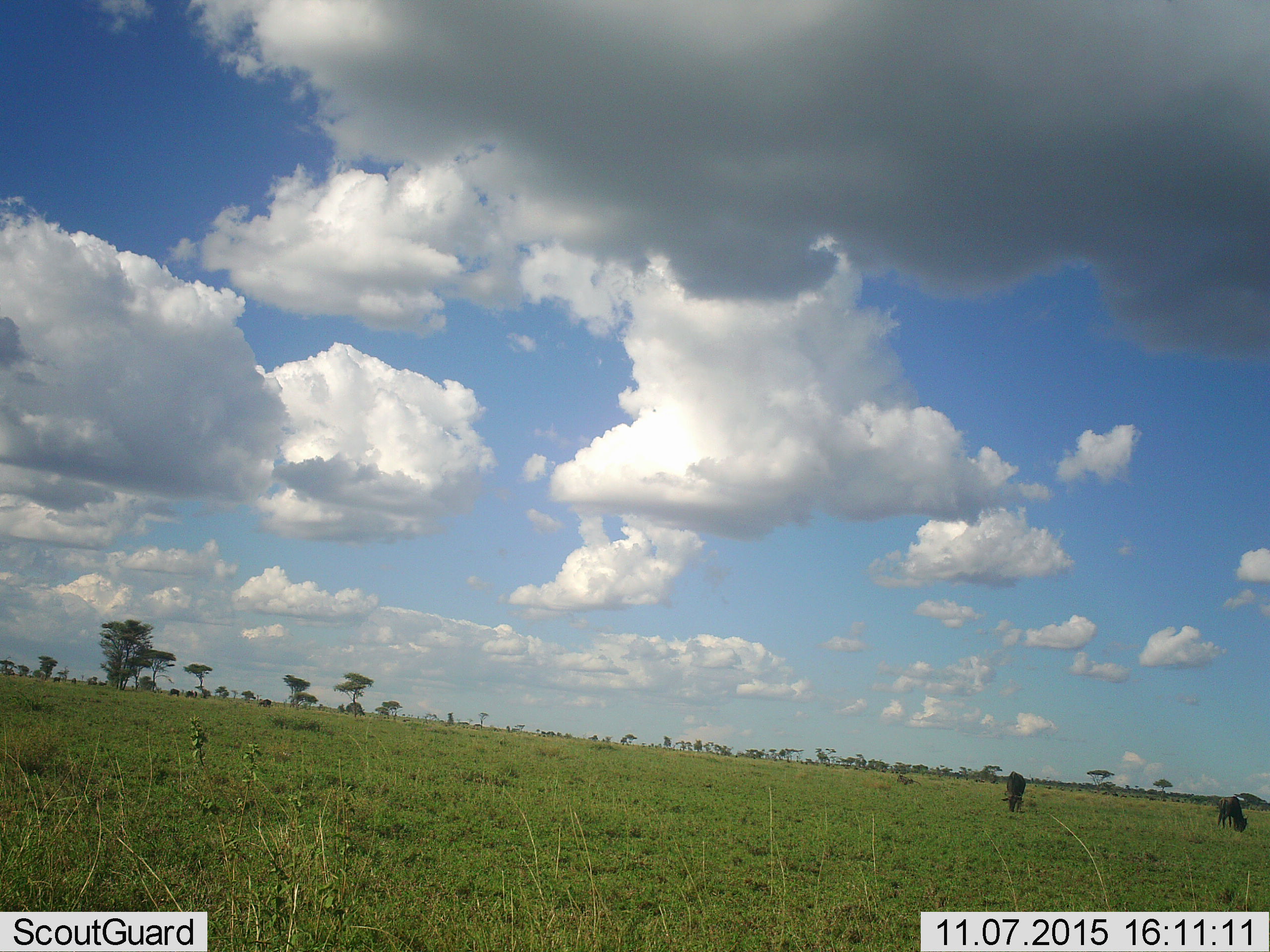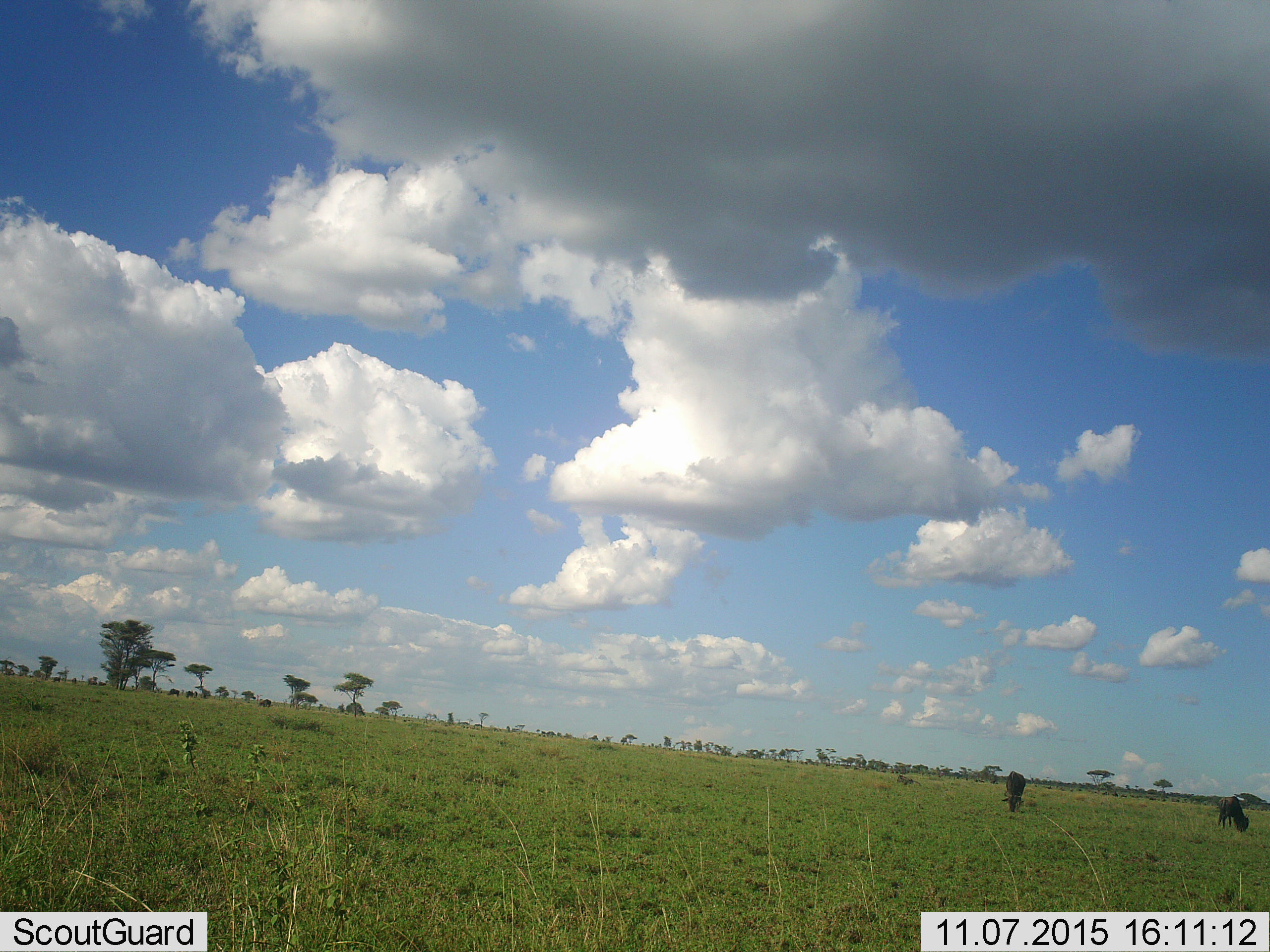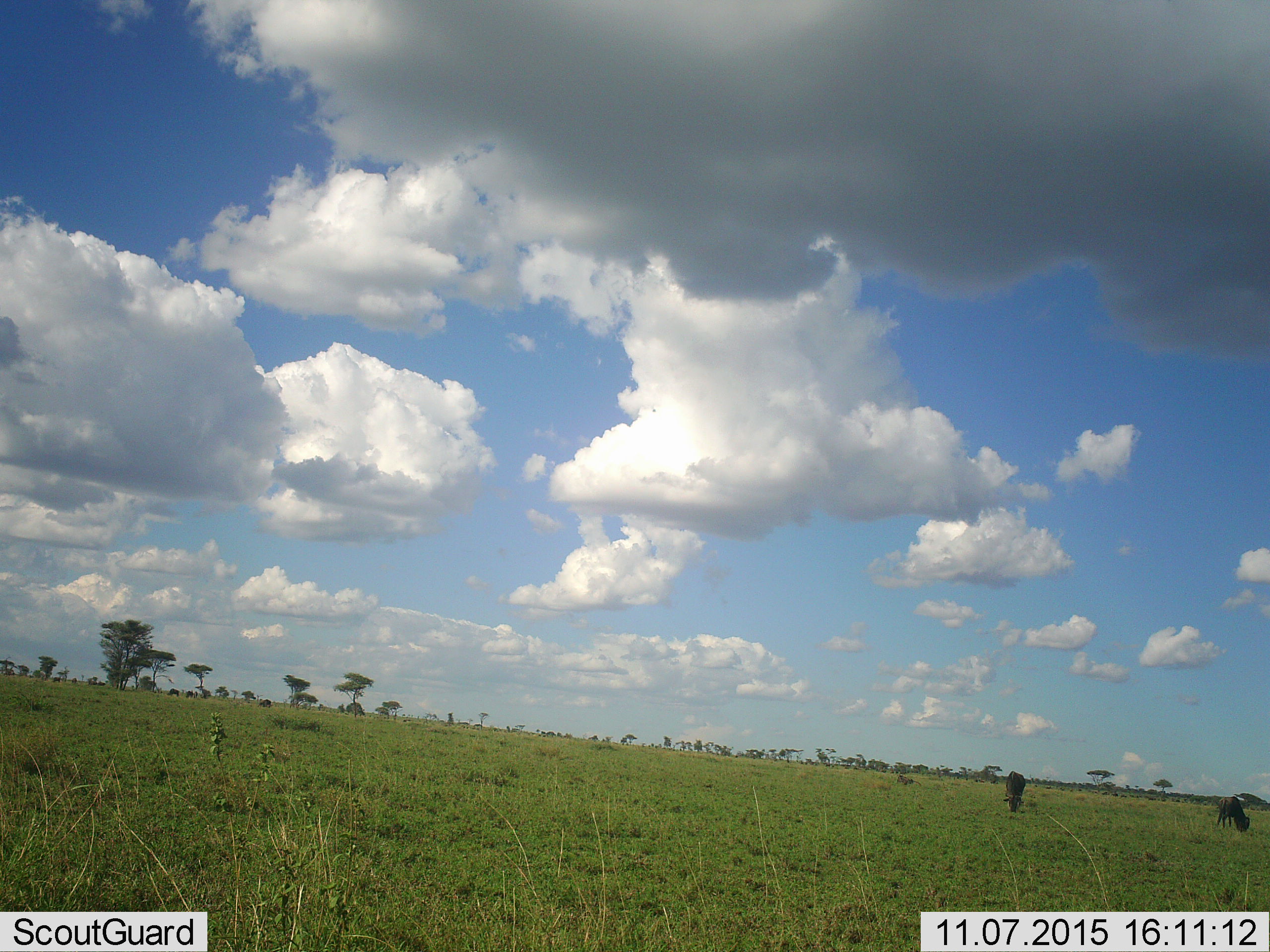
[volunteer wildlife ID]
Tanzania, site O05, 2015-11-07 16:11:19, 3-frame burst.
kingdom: Animalia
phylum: Chordata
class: Mammalia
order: Artiodactyla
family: Bovidae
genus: Connochaetes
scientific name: Connochaetes taurinus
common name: blue wildebeest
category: wildebeest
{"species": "wildebeest (blue wildebeest) (Connochaetes taurinus)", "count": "3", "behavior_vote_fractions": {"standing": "29%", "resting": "43%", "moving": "29%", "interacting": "0%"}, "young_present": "0%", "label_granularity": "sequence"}